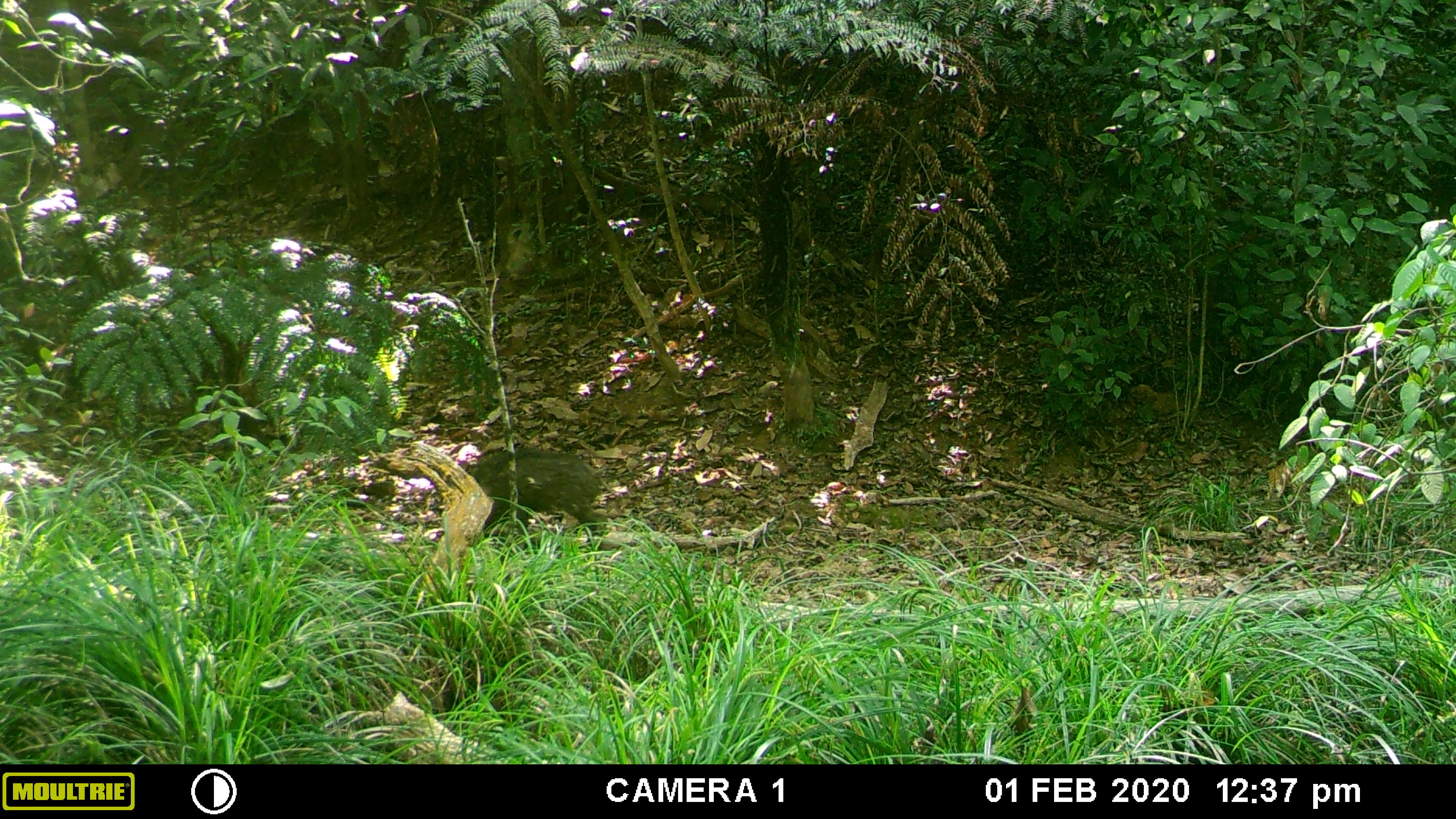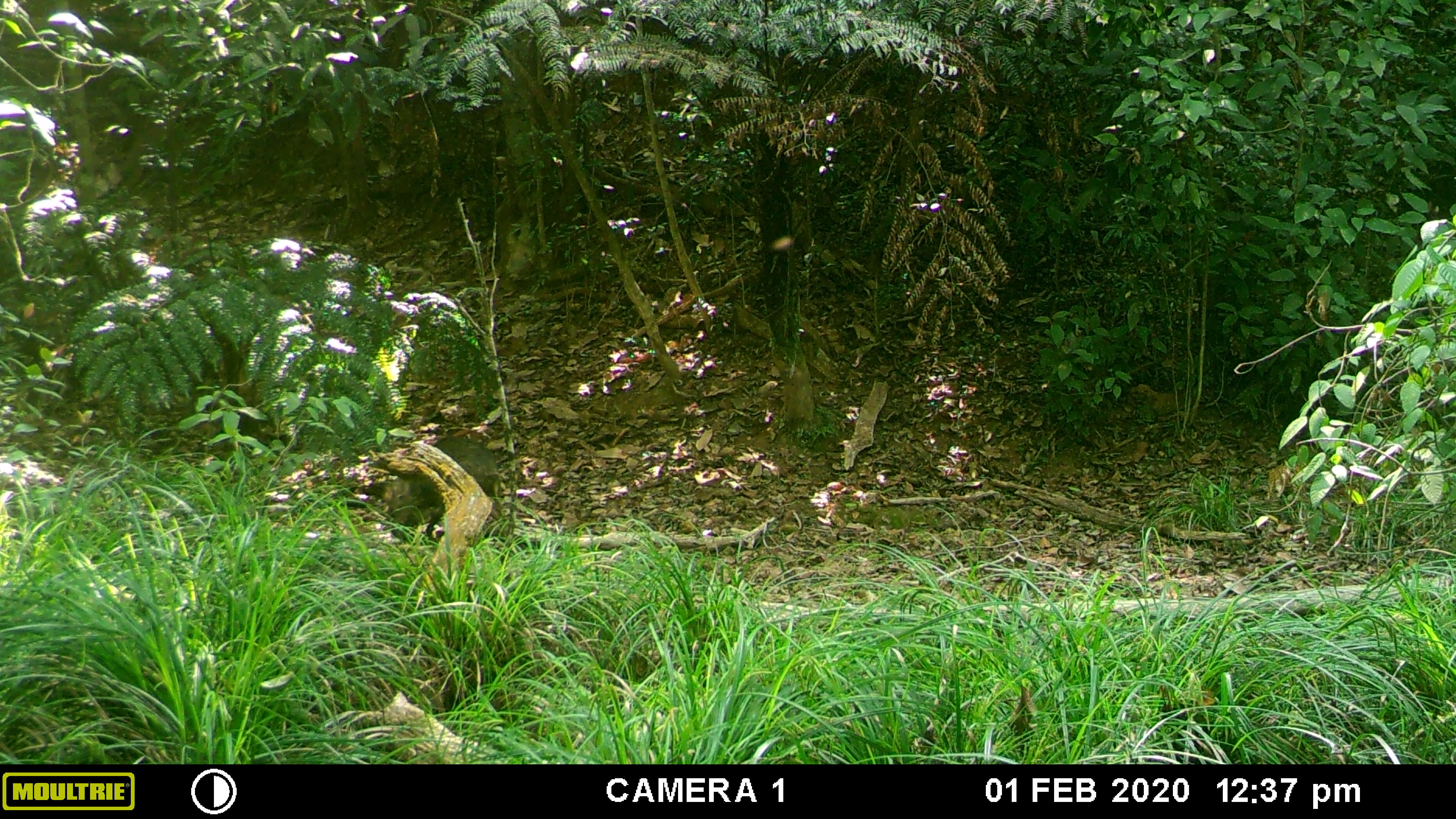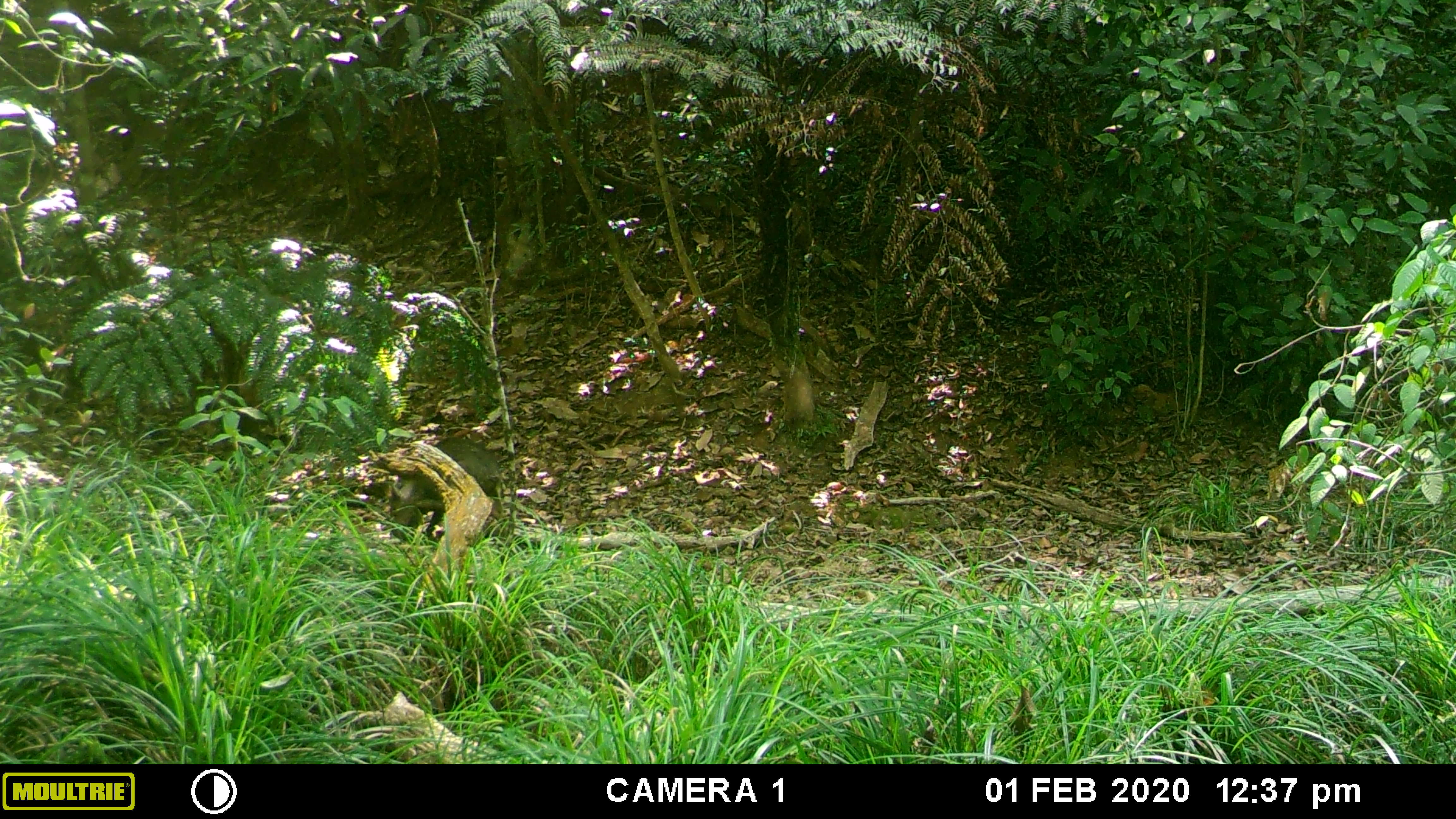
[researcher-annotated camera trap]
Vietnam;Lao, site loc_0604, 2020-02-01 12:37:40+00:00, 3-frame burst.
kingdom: Animalia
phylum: Chordata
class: Mammalia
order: Artiodactyla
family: Suidae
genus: Sus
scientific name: Sus scrofa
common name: eurasian wild pig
Eurasian wild pig (Sus scrofa). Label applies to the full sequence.